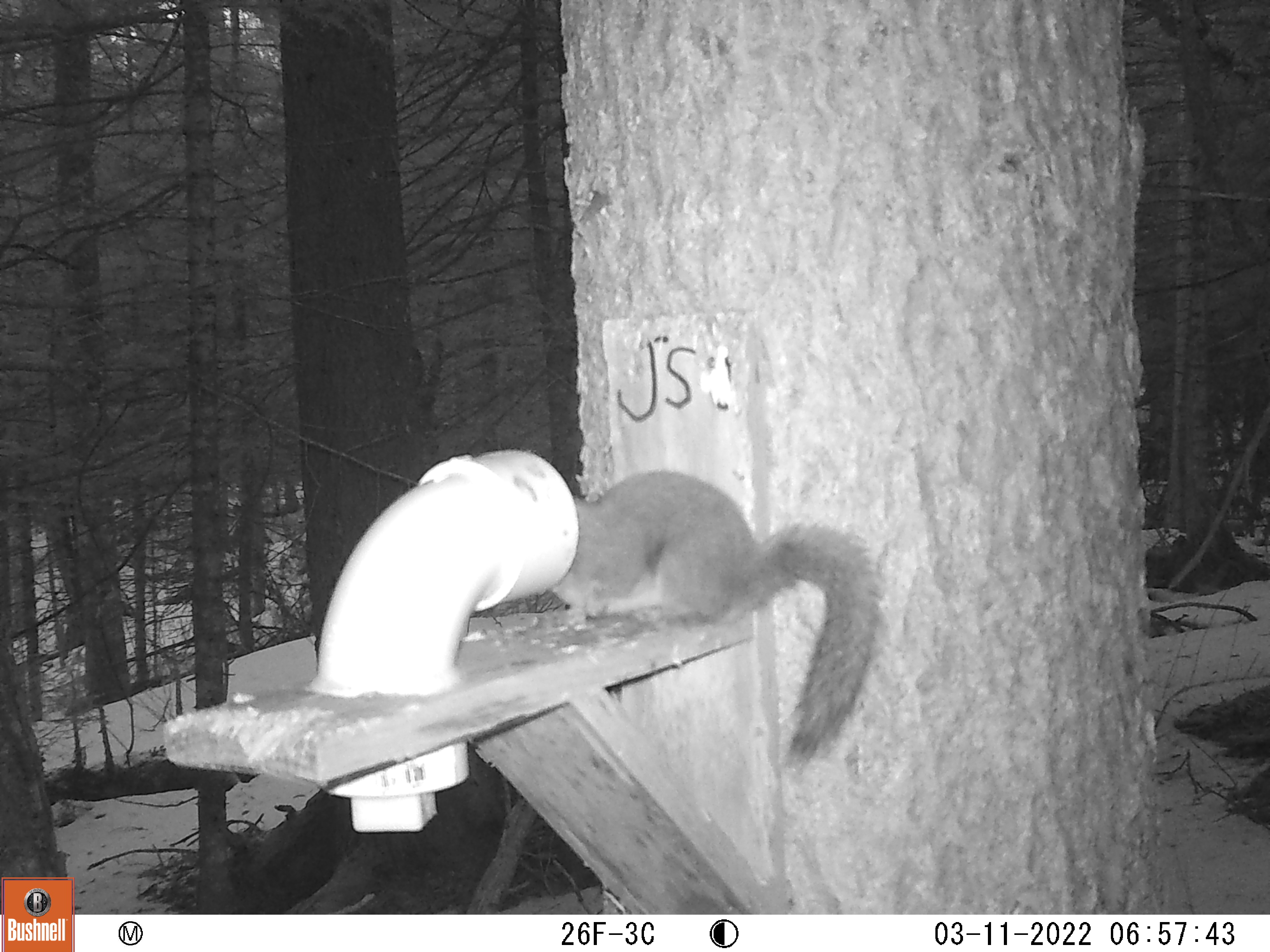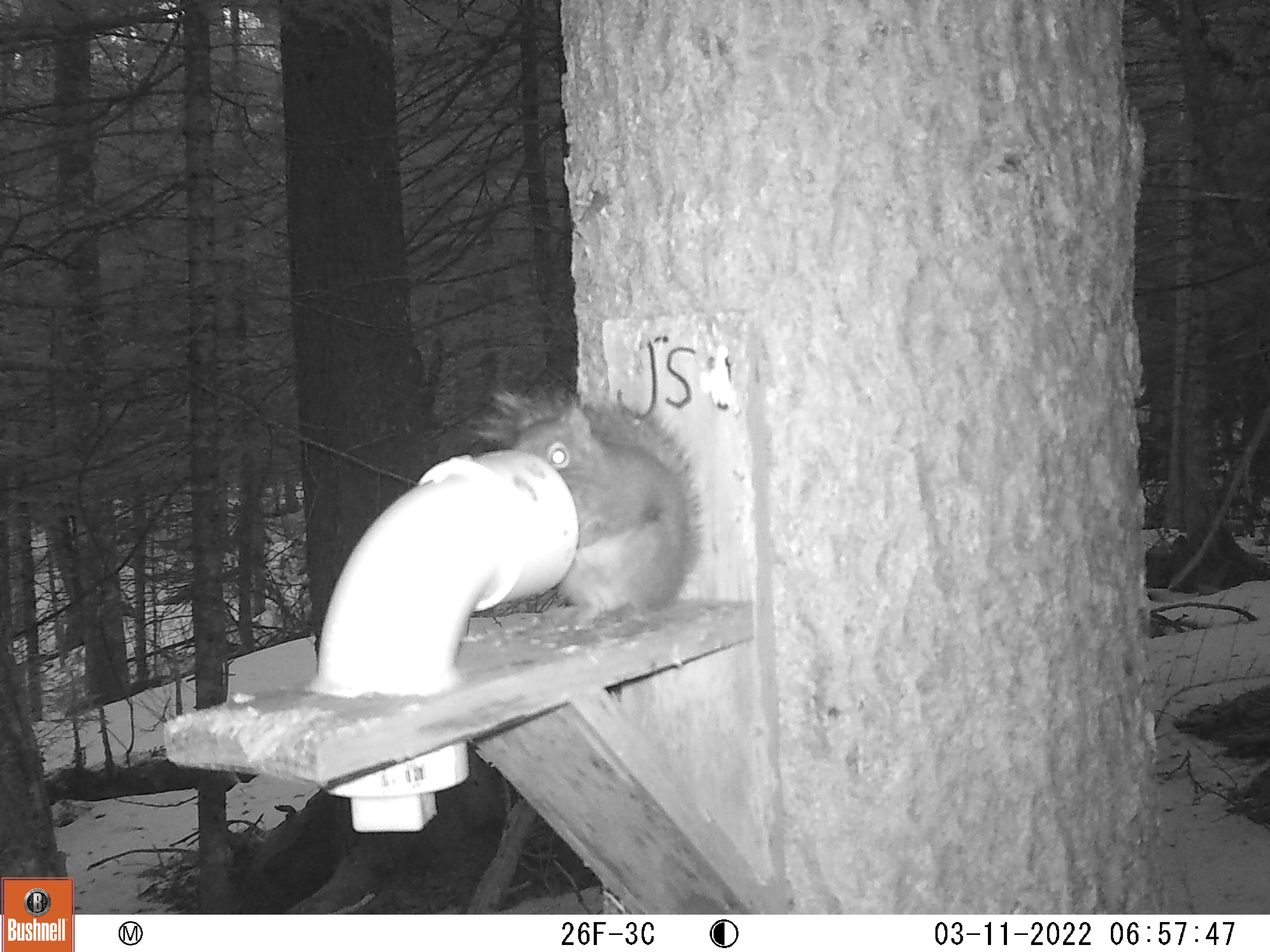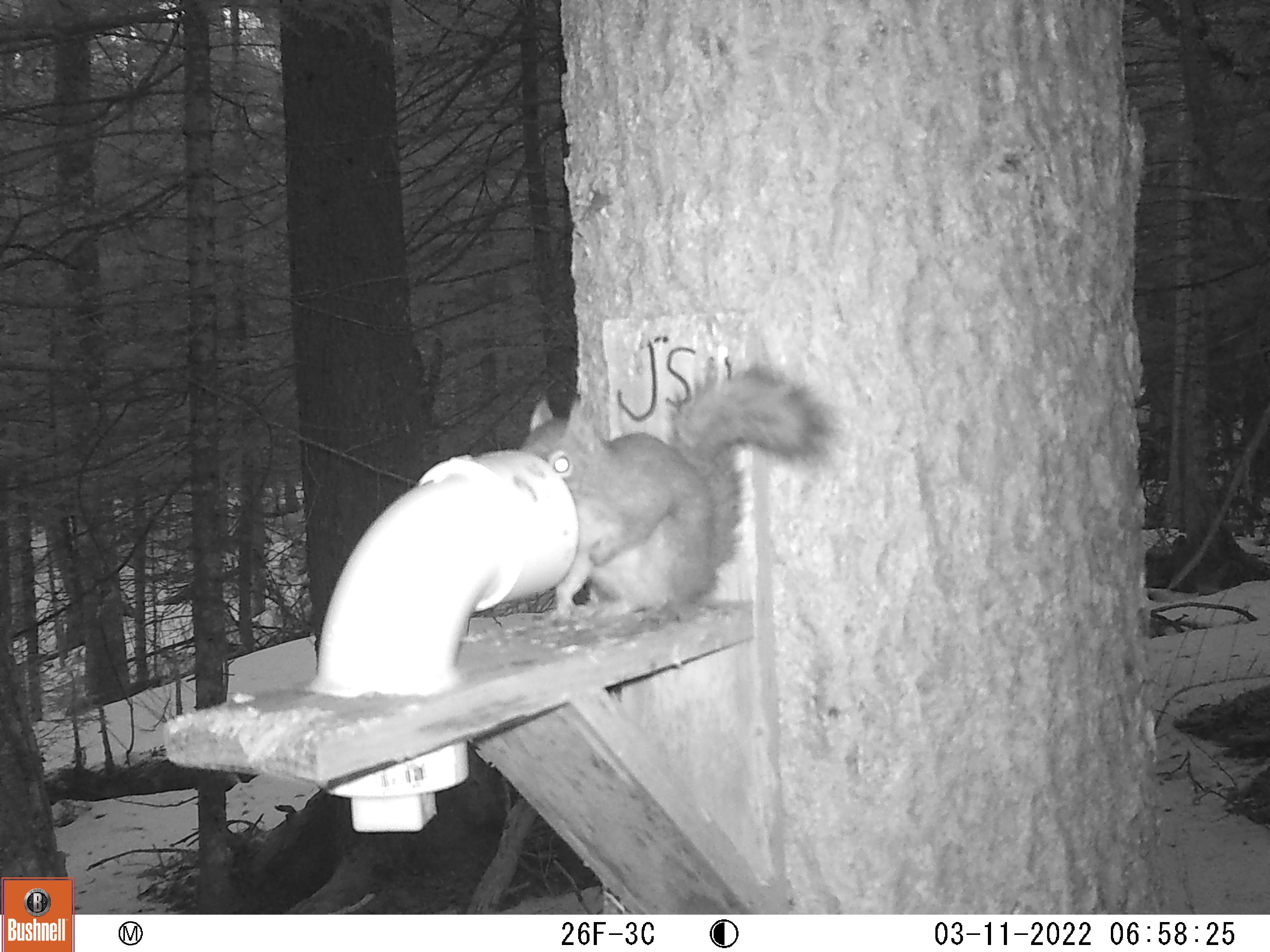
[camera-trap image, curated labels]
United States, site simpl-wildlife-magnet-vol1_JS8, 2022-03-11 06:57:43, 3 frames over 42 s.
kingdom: Animalia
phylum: Chordata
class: Mammalia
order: Rodentia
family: Sciuridae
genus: Tamiasciurus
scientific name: Tamiasciurus hudsonicus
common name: red squirrel